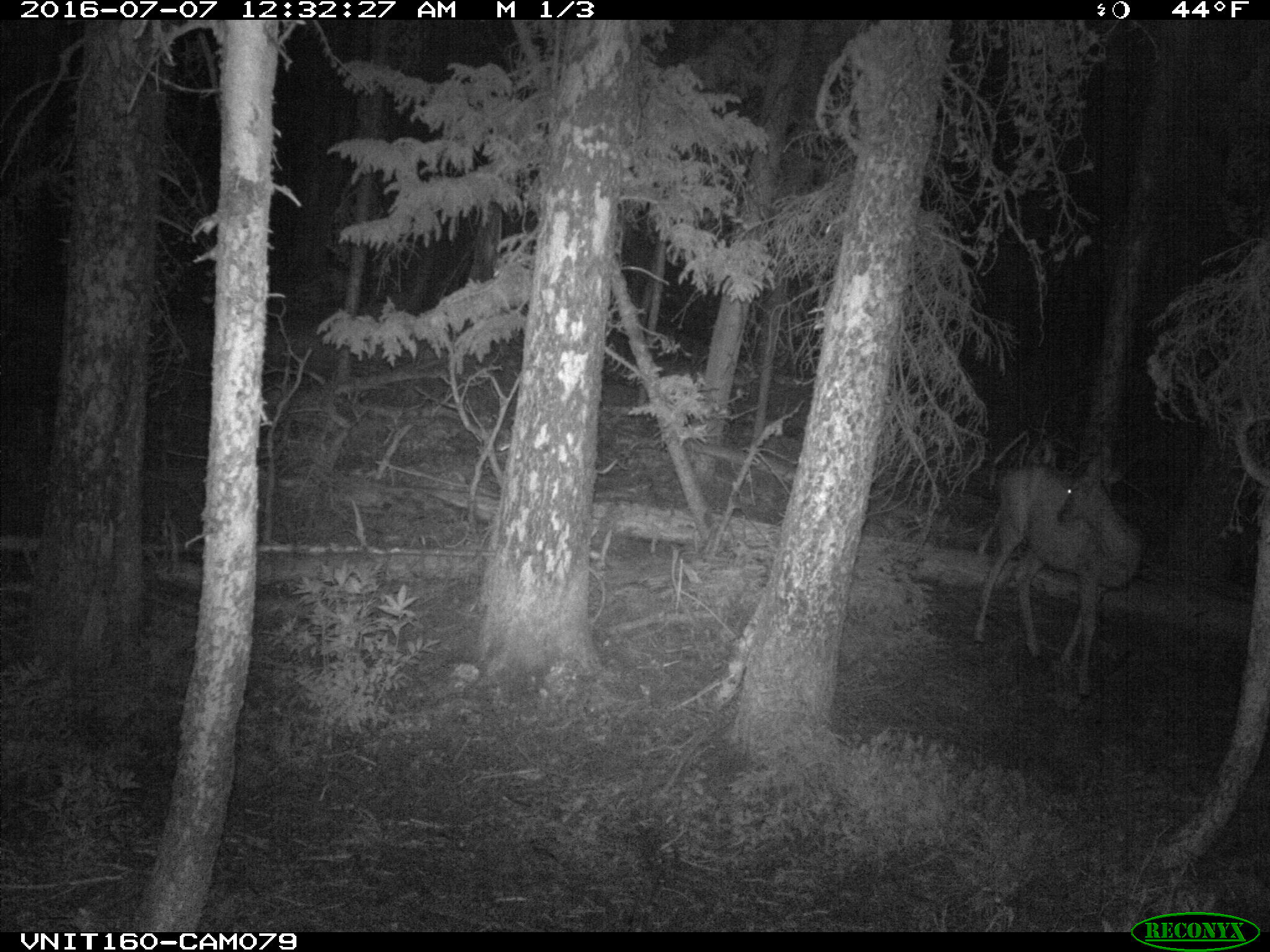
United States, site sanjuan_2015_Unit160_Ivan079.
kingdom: Animalia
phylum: Chordata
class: Mammalia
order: Artiodactyla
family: Cervidae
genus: Odocoileus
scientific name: Odocoileus hemionus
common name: mule deer